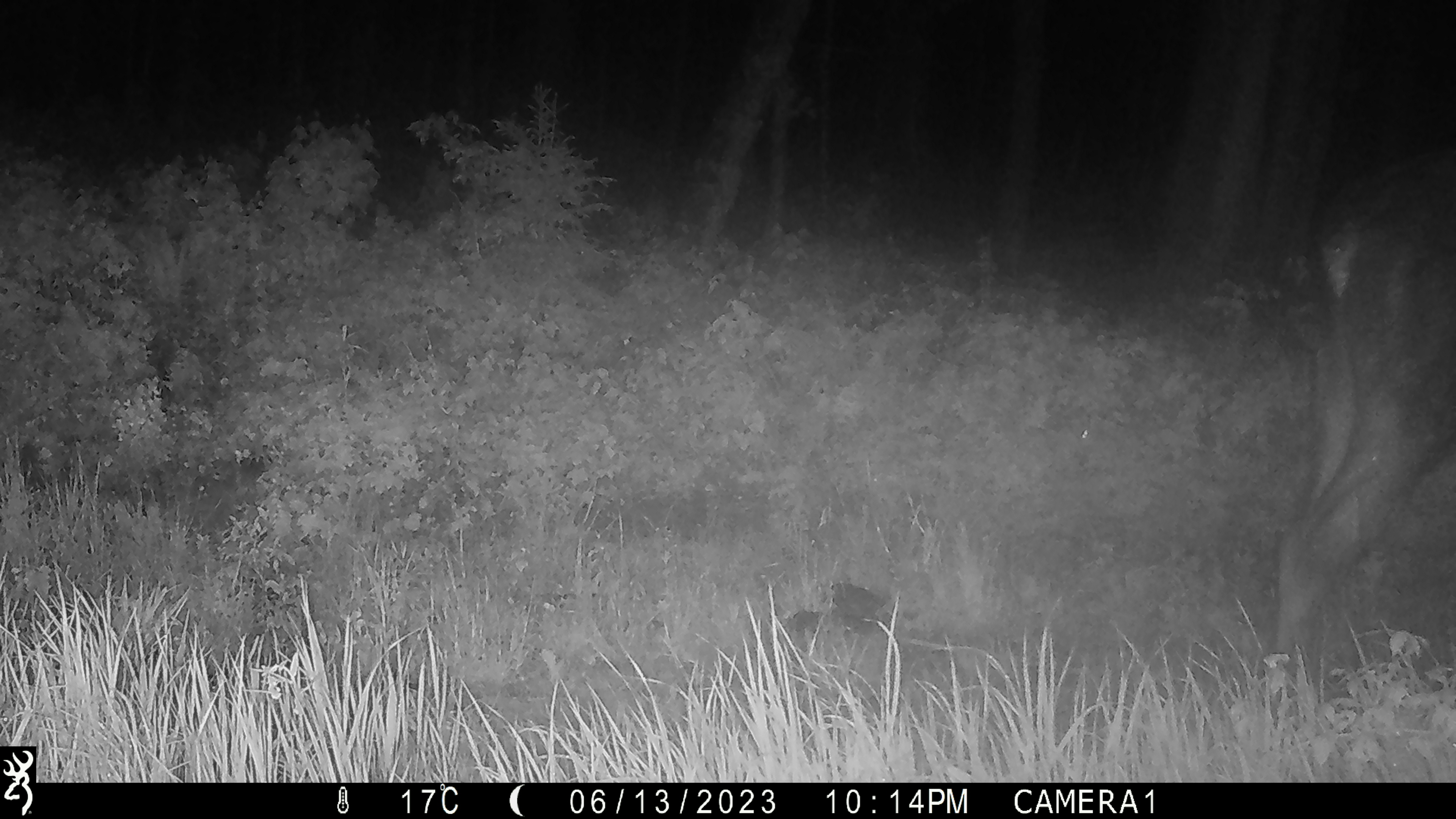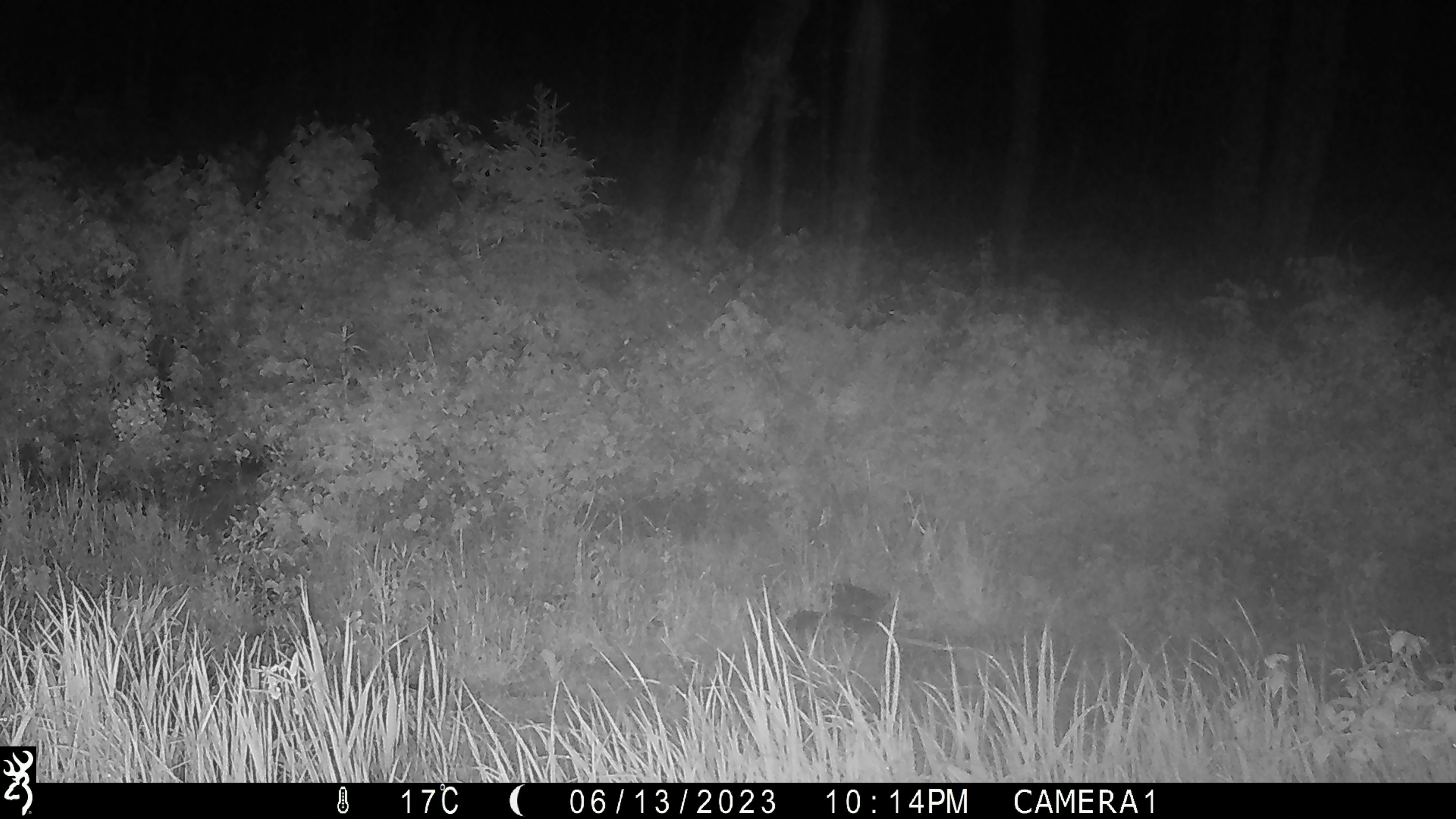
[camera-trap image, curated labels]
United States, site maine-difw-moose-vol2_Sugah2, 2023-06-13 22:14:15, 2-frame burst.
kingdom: Animalia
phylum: Chordata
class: Mammalia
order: Artiodactyla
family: Cervidae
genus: Alces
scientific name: Alces alces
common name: moose